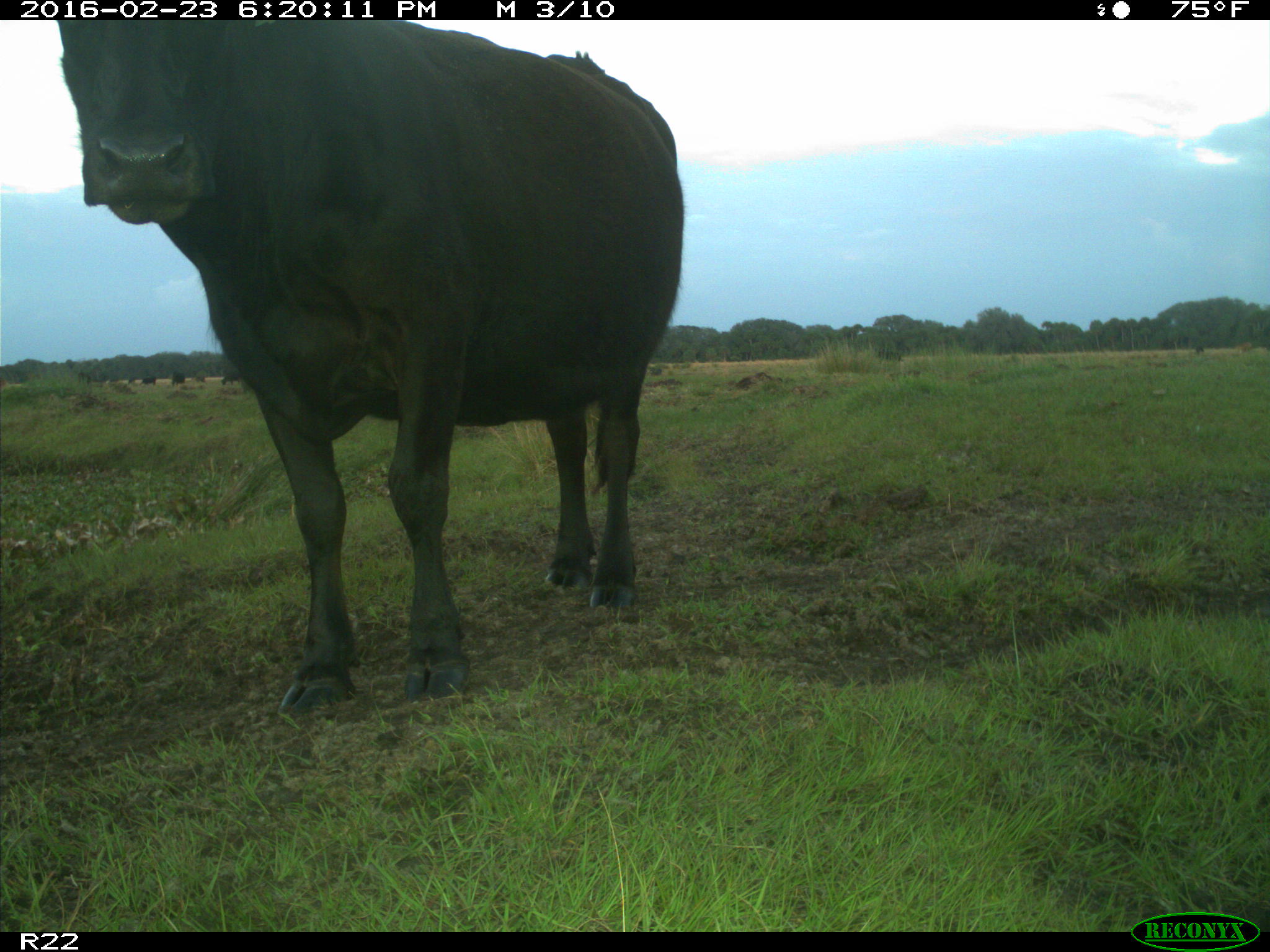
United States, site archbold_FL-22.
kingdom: Animalia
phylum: Chordata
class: Mammalia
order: Artiodactyla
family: Bovidae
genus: Bos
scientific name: Bos taurus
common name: domestic cow